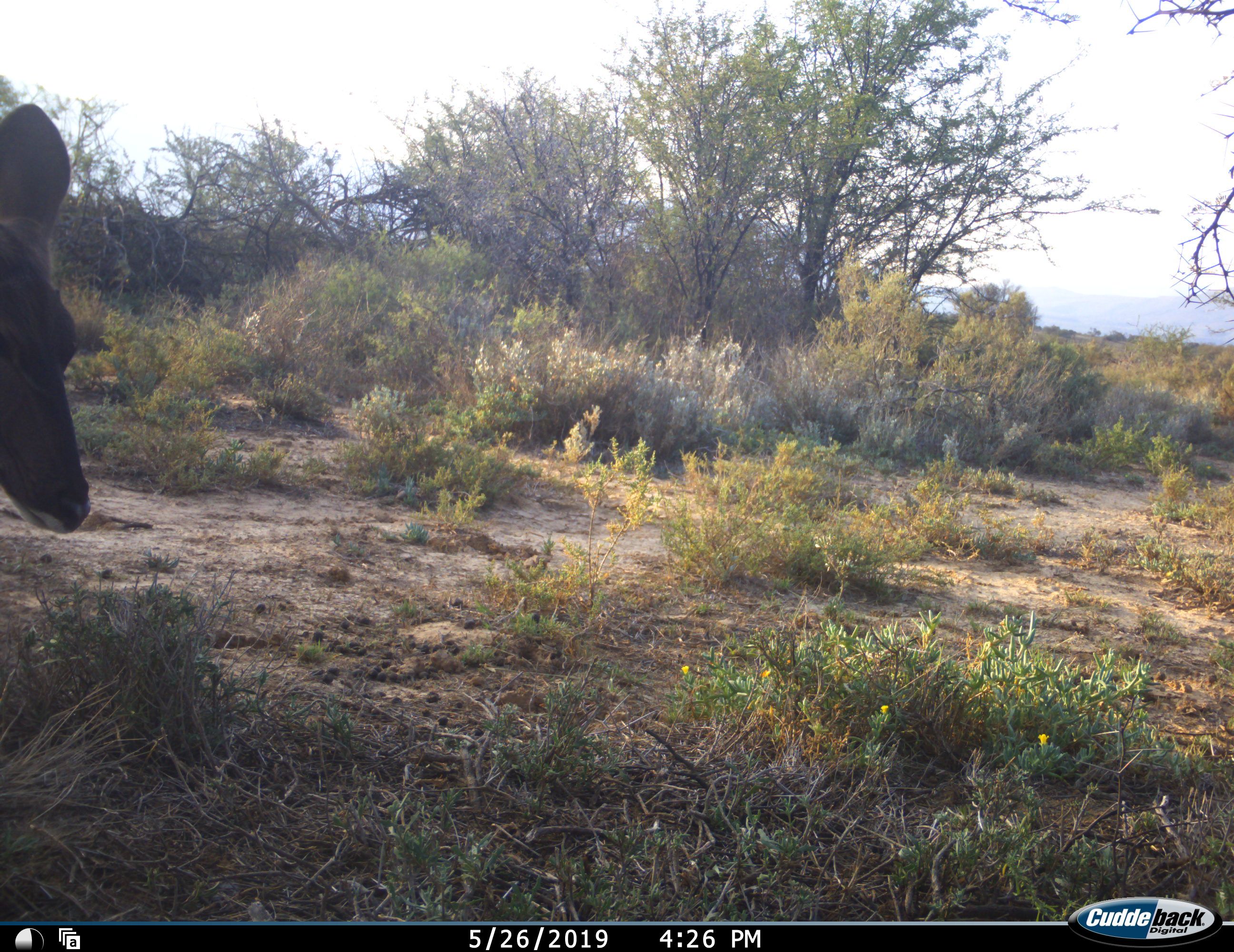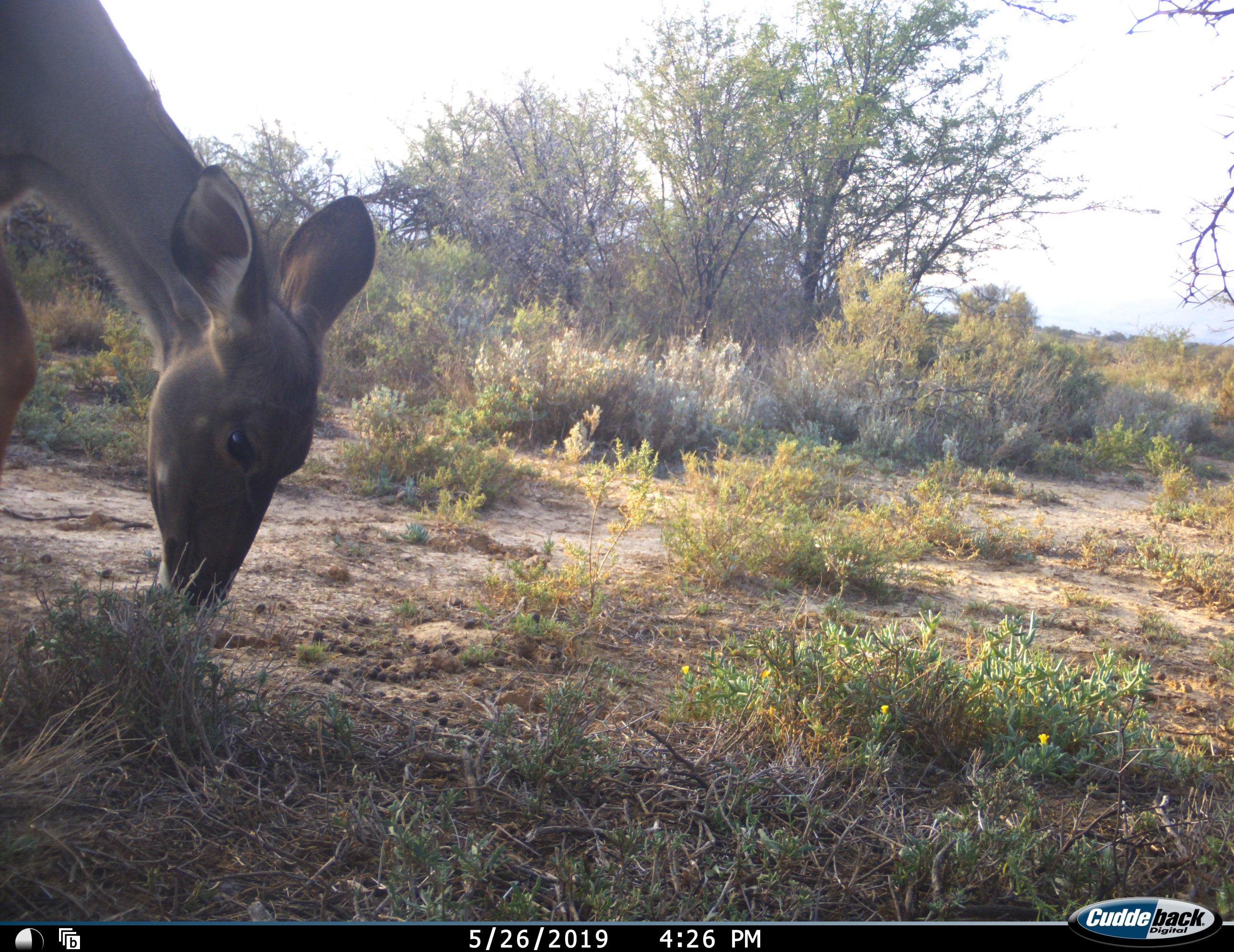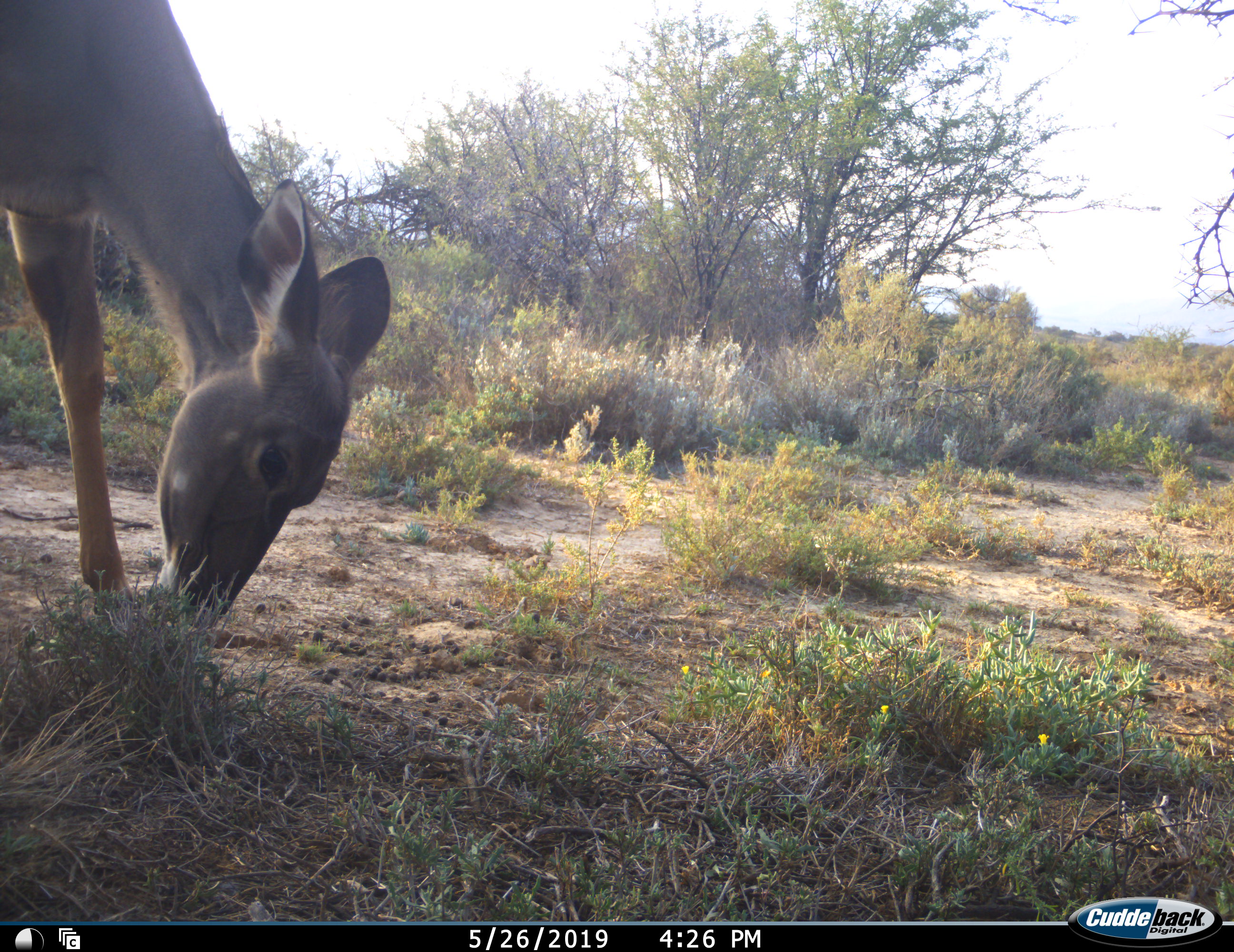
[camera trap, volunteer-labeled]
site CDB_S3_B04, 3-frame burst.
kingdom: Animalia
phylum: Chordata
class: Mammalia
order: Artiodactyla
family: Bovidae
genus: Tragelaphus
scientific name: Tragelaphus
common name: kudu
Kudu (Tragelaphus), count 1. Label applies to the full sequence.